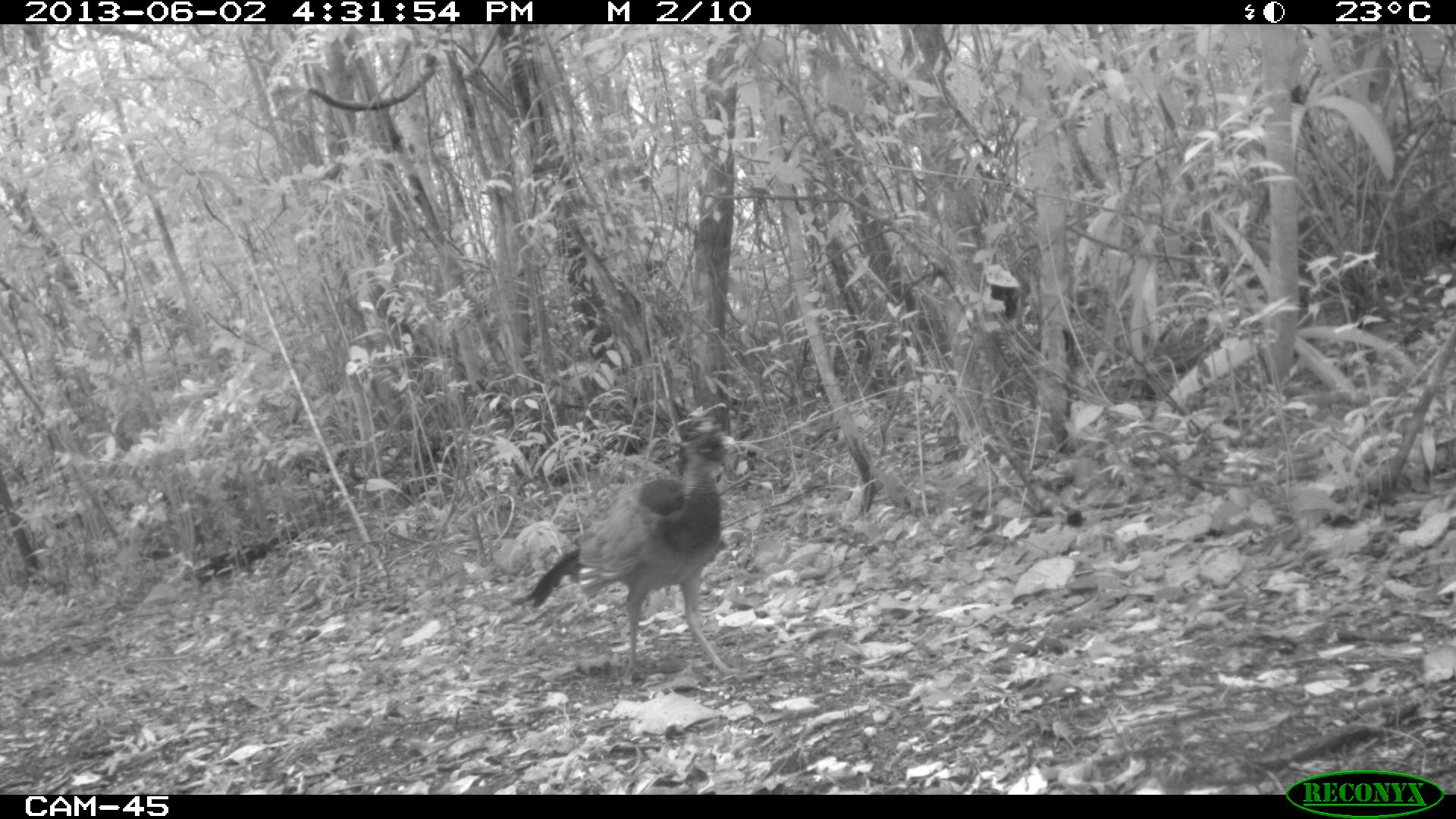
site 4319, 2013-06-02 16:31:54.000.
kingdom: Animalia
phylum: Chordata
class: Aves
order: Galliformes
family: Cracidae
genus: Crax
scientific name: Crax rubra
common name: great curassow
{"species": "Crax rubra (great curassow)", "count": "1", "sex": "female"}